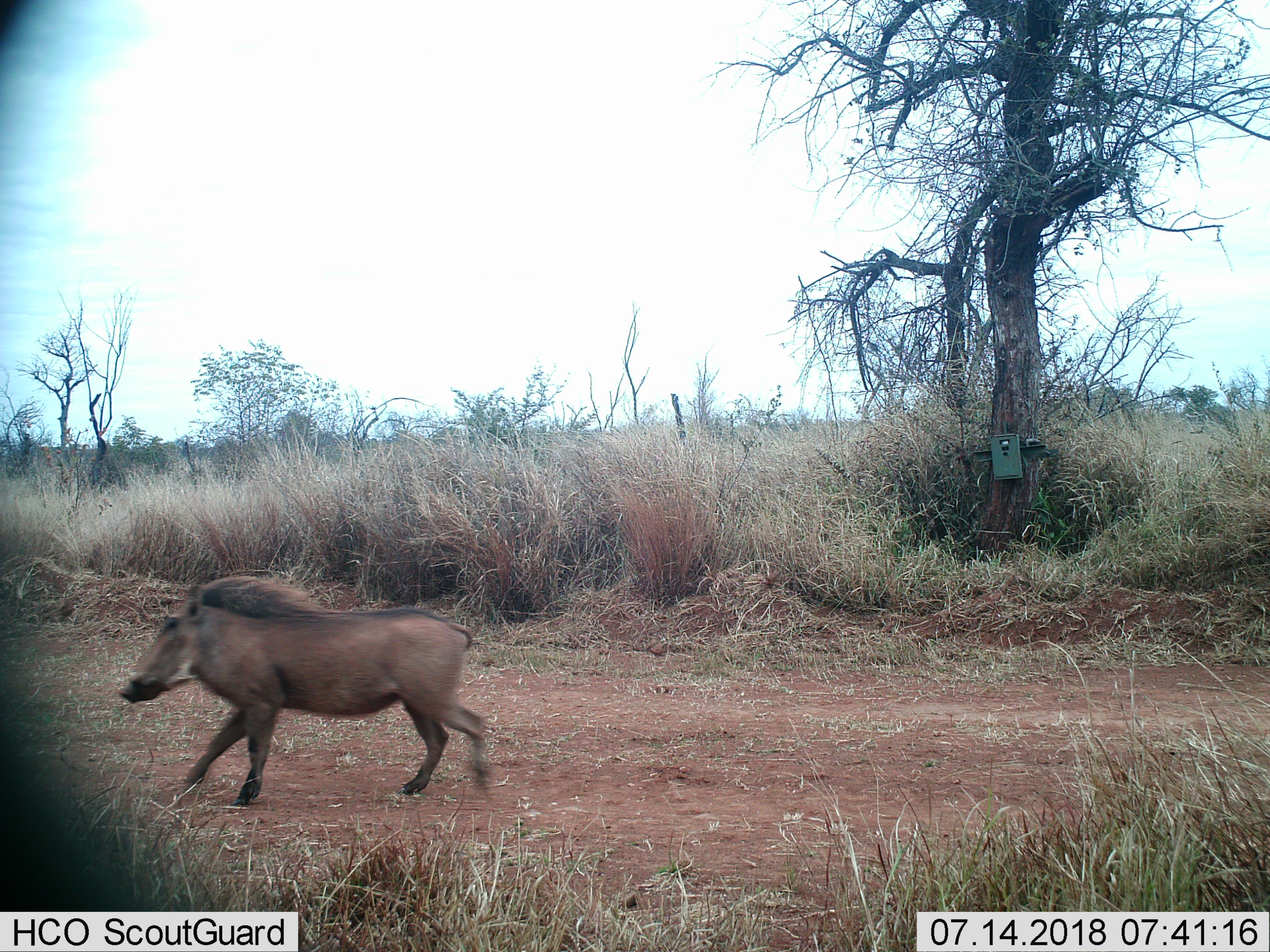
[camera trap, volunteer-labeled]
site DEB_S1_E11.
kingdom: Animalia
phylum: Chordata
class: Mammalia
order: Artiodactyla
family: Suidae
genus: Phacochoerus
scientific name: Phacochoerus africanus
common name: warthog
Warthog (Phacochoerus africanus), count 1. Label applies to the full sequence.